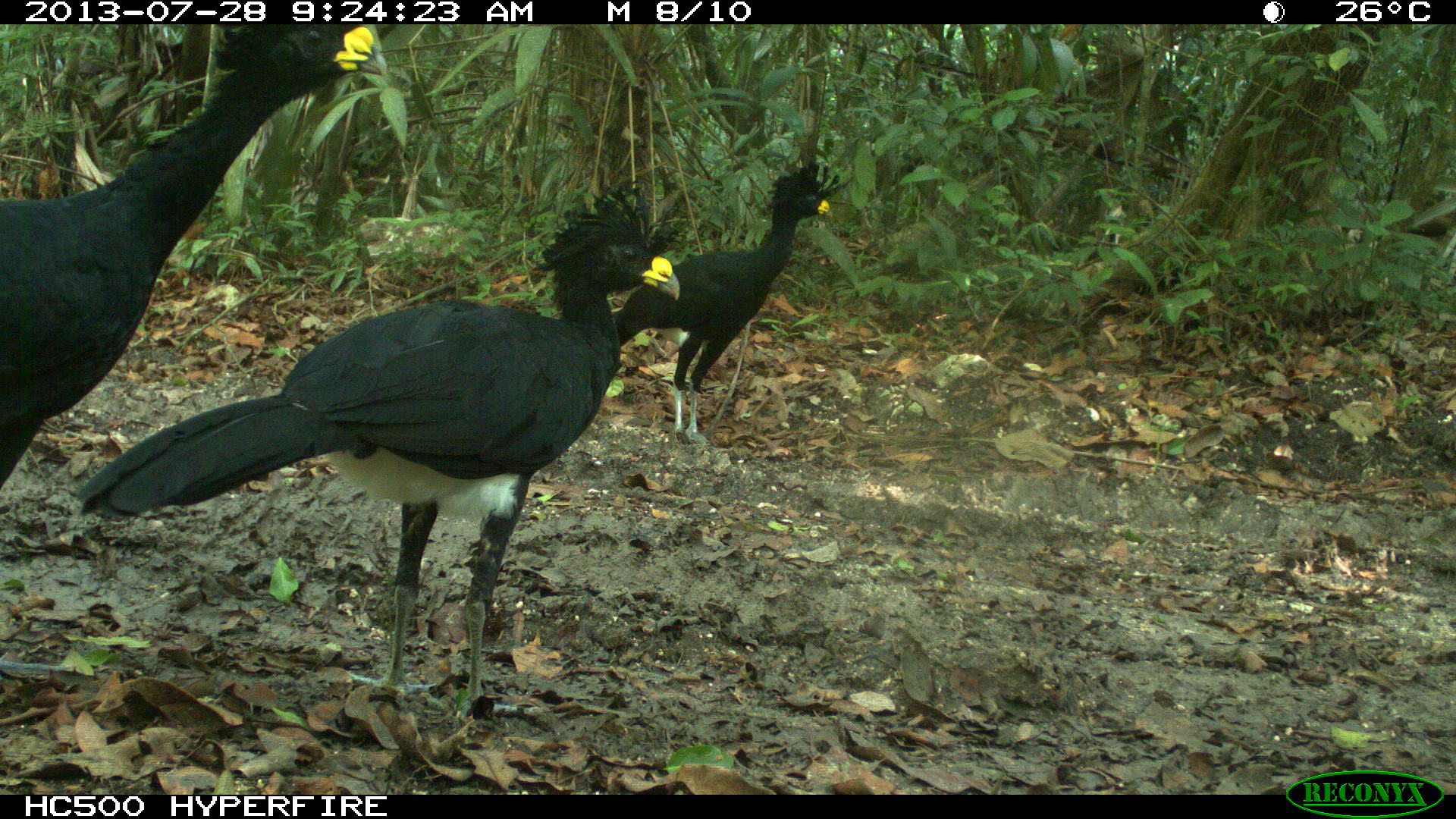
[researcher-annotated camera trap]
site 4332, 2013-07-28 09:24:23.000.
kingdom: Animalia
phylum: Chordata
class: Aves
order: Galliformes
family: Cracidae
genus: Crax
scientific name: Crax rubra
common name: great curassow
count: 4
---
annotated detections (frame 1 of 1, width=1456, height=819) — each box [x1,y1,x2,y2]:
crax rubra: [79,185,675,728]; [0,26,371,490]; [613,162,853,444]